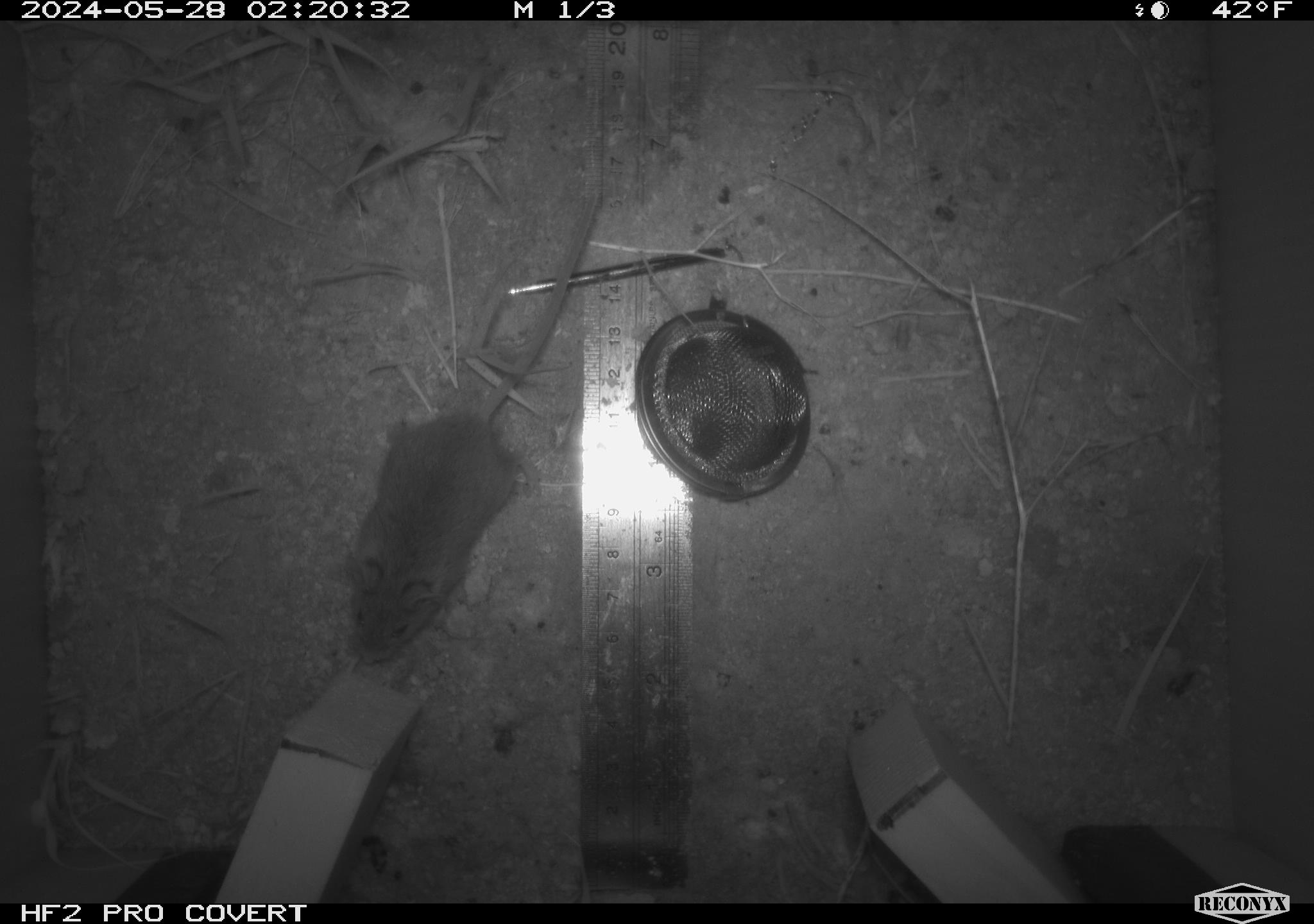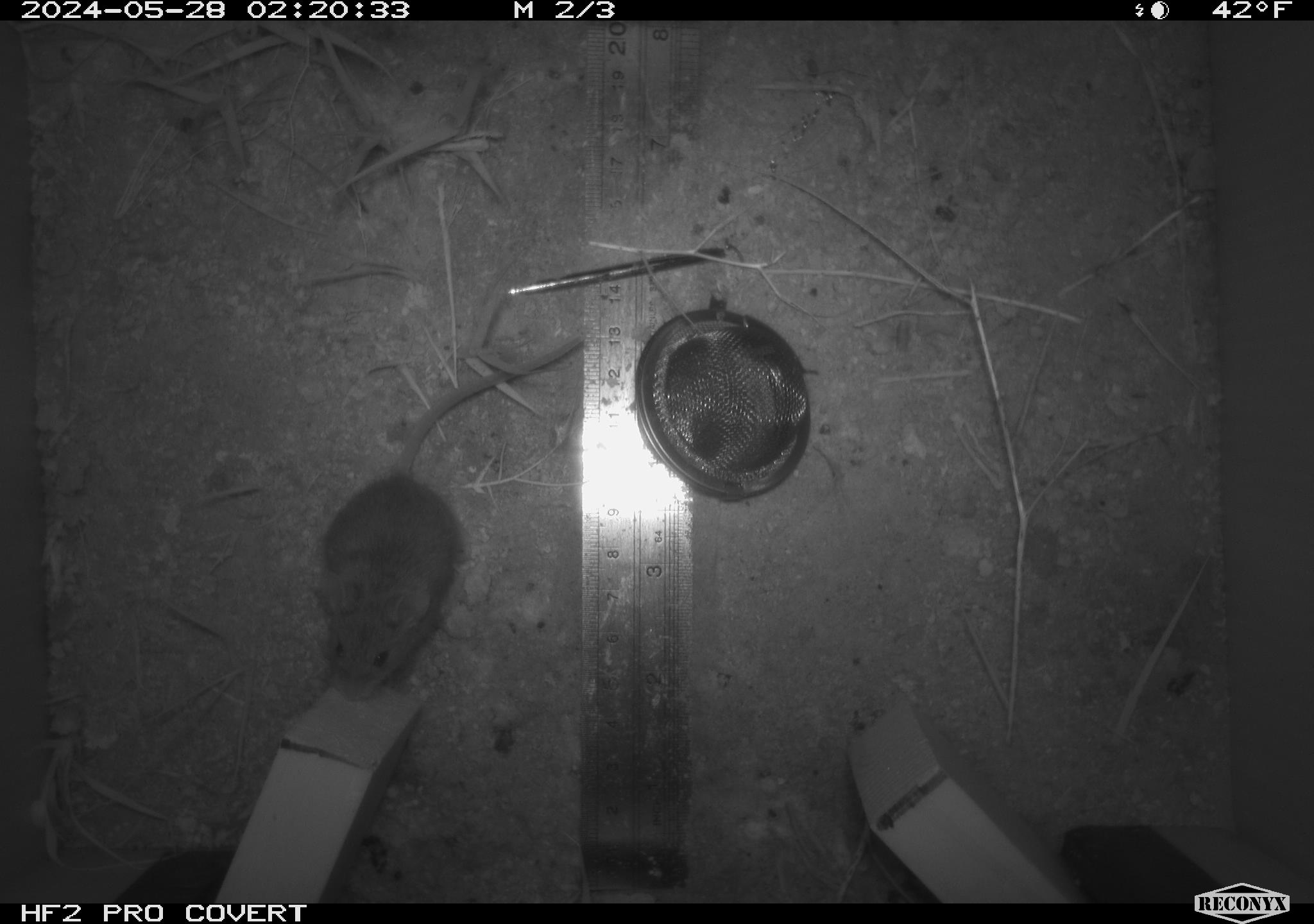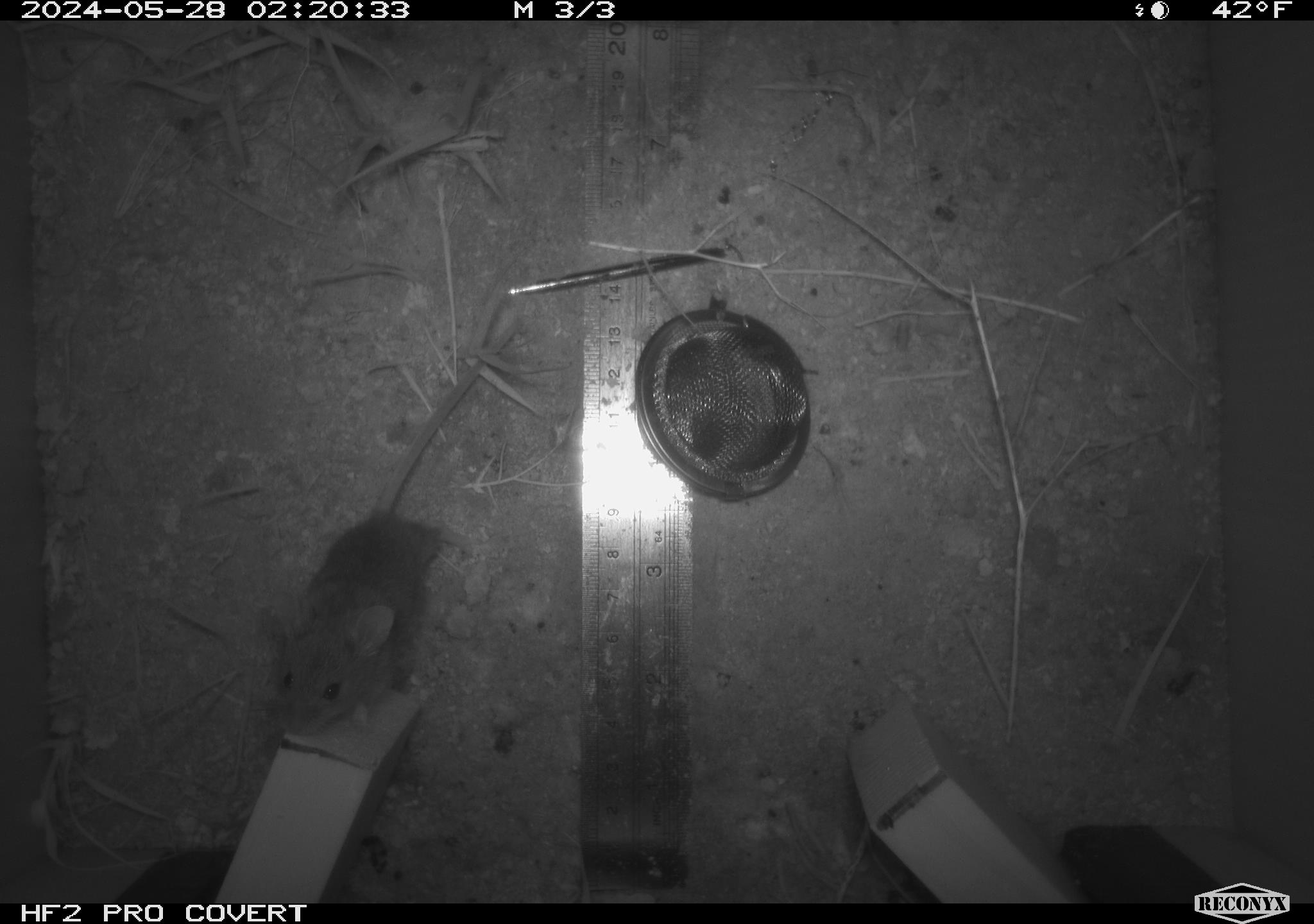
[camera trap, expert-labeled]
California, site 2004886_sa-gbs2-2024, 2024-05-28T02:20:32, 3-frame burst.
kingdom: Animalia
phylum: Chordata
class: Mammalia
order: Rodentia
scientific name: Rodentia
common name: mouse species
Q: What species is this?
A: Mouse species (Rodentia).